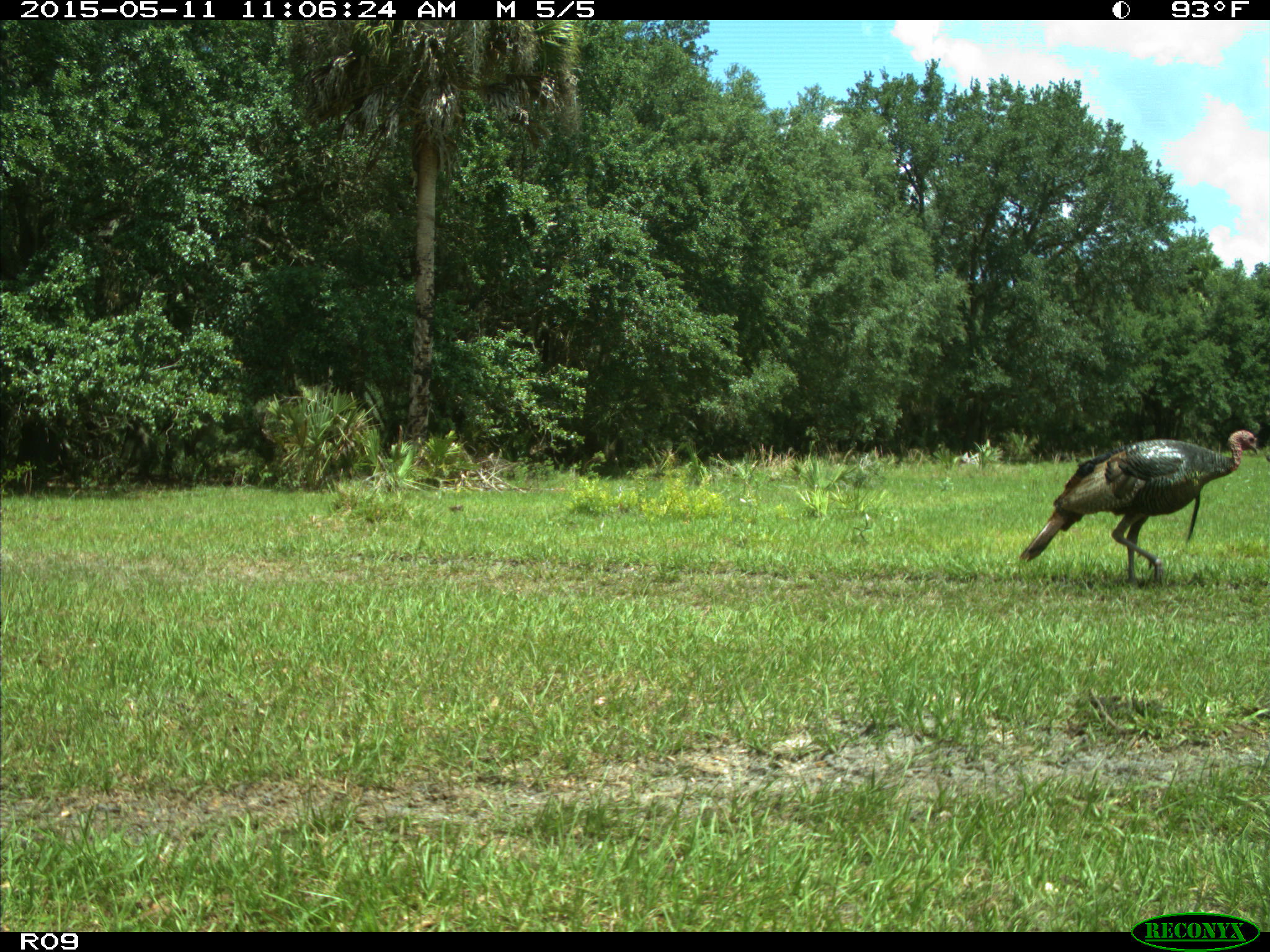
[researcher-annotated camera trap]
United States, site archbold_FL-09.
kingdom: Animalia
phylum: Chordata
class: Aves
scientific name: Aves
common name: birds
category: unidentified bird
Unidentified bird (birds) (Aves).